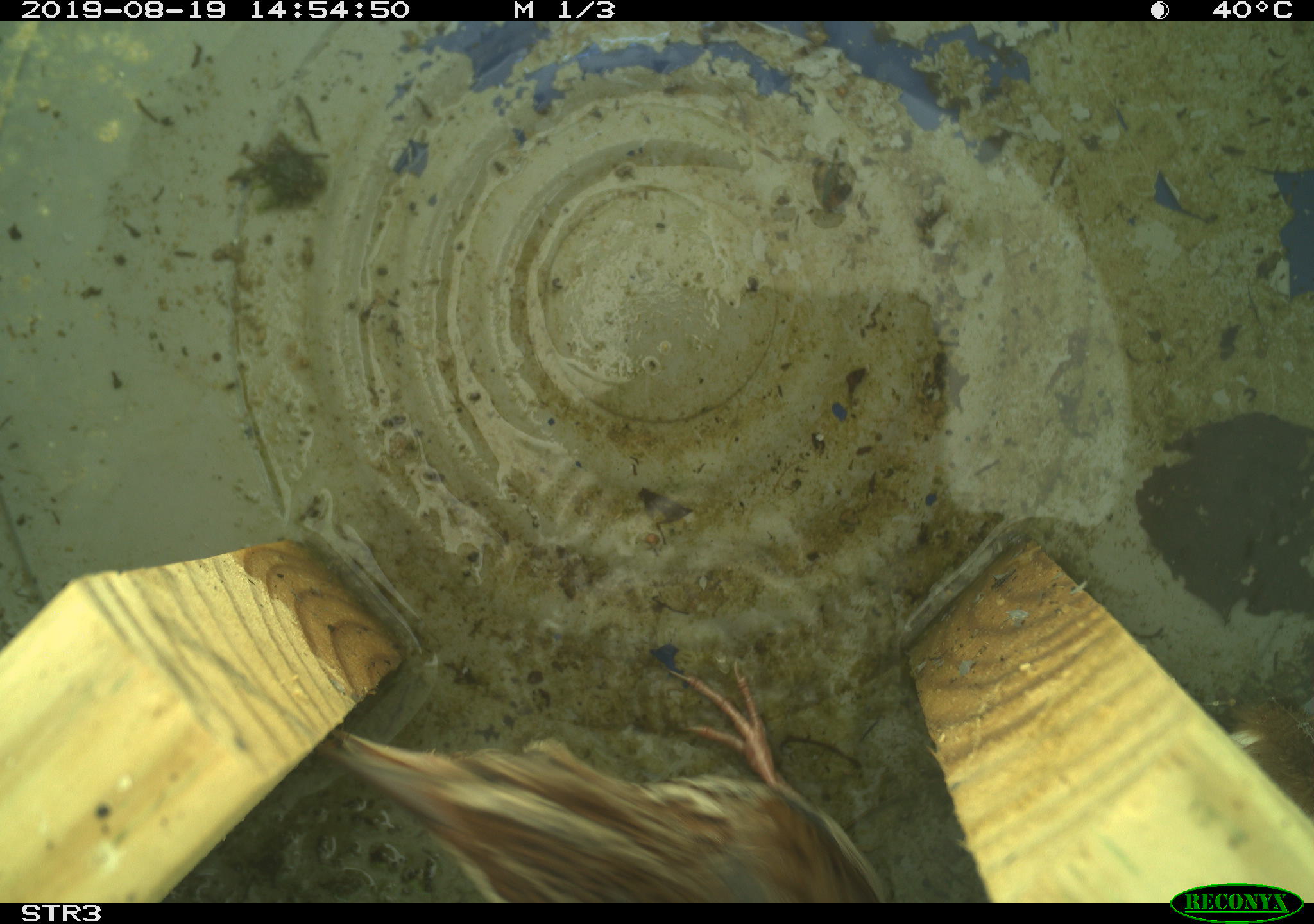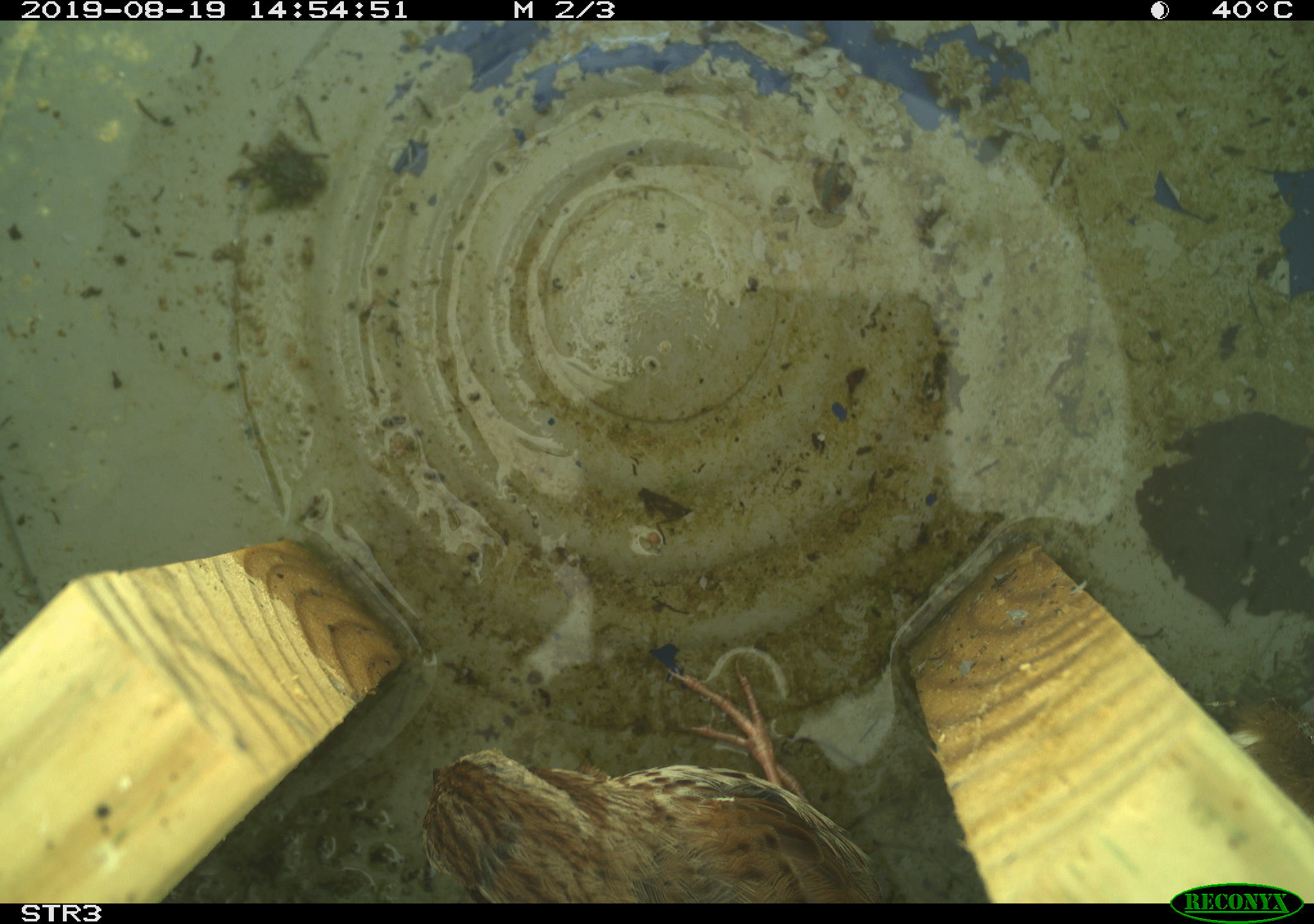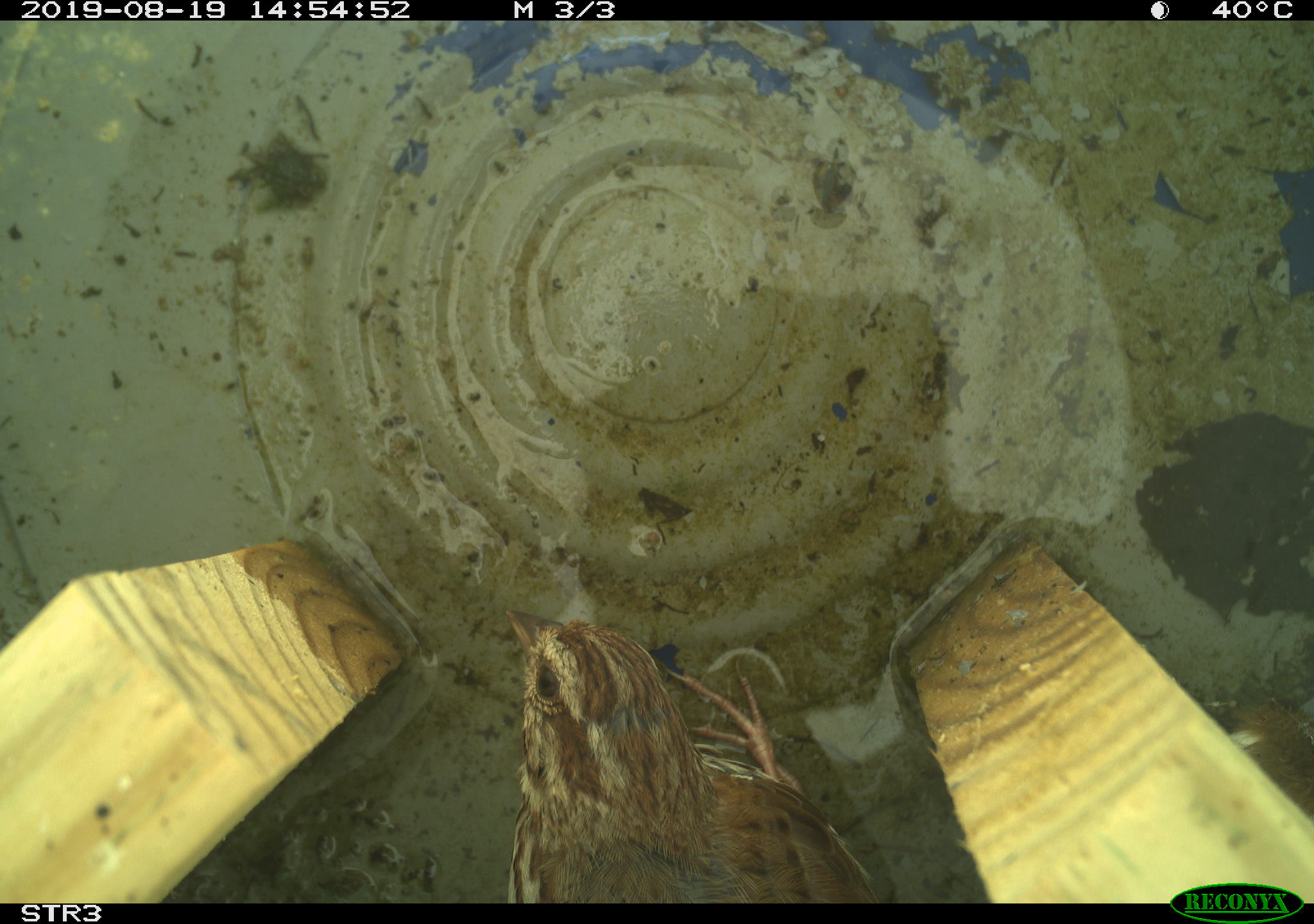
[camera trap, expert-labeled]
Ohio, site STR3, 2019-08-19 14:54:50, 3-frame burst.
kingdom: Animalia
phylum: Chordata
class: Aves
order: Passeriformes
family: Passerellidae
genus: Melospiza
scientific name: Melospiza melodia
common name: song sparrow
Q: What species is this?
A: Song sparrow (Melospiza melodia).